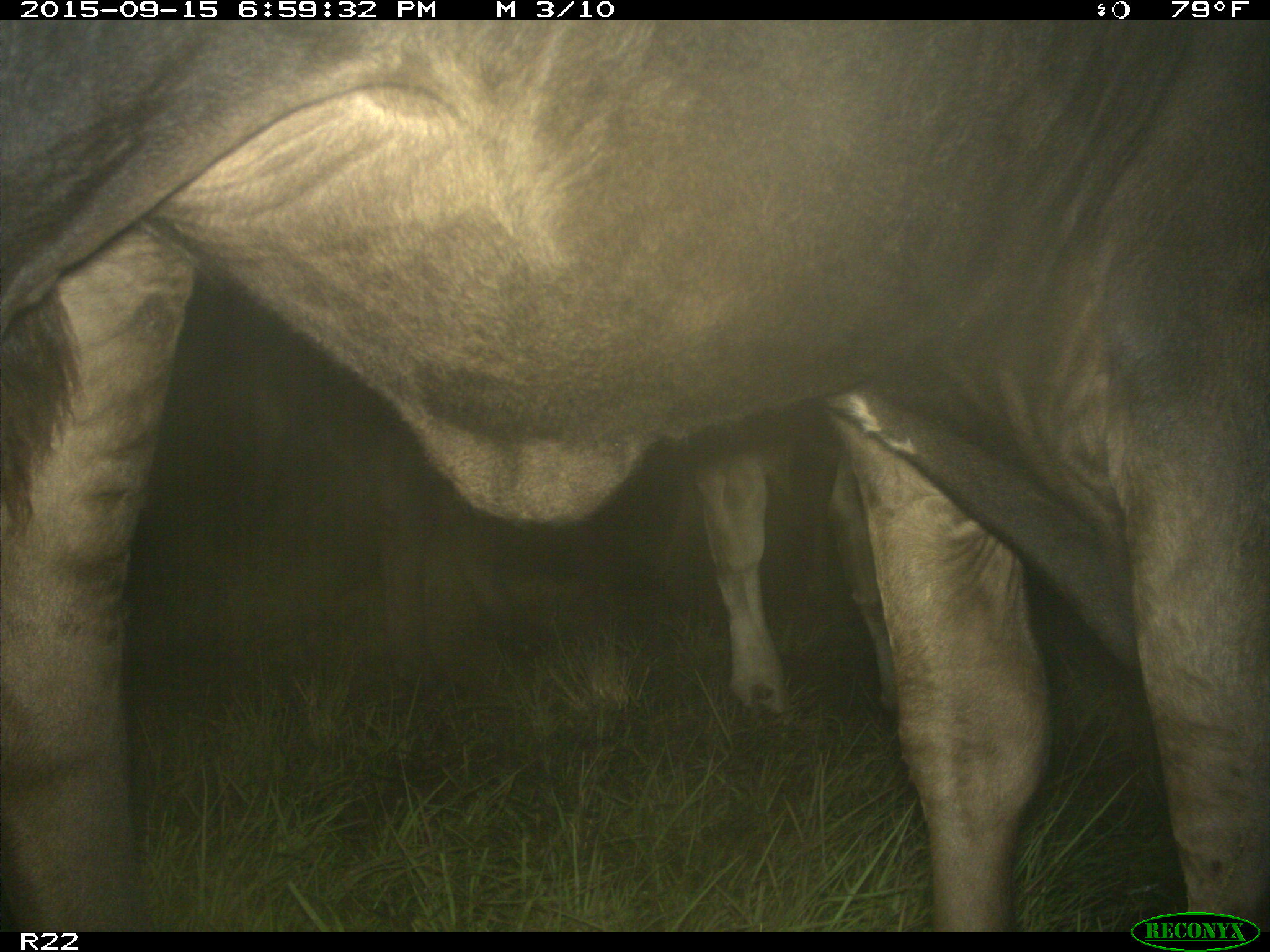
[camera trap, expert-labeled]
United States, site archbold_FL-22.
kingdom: Animalia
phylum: Chordata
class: Mammalia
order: Artiodactyla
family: Bovidae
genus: Bos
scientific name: Bos taurus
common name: domestic cow